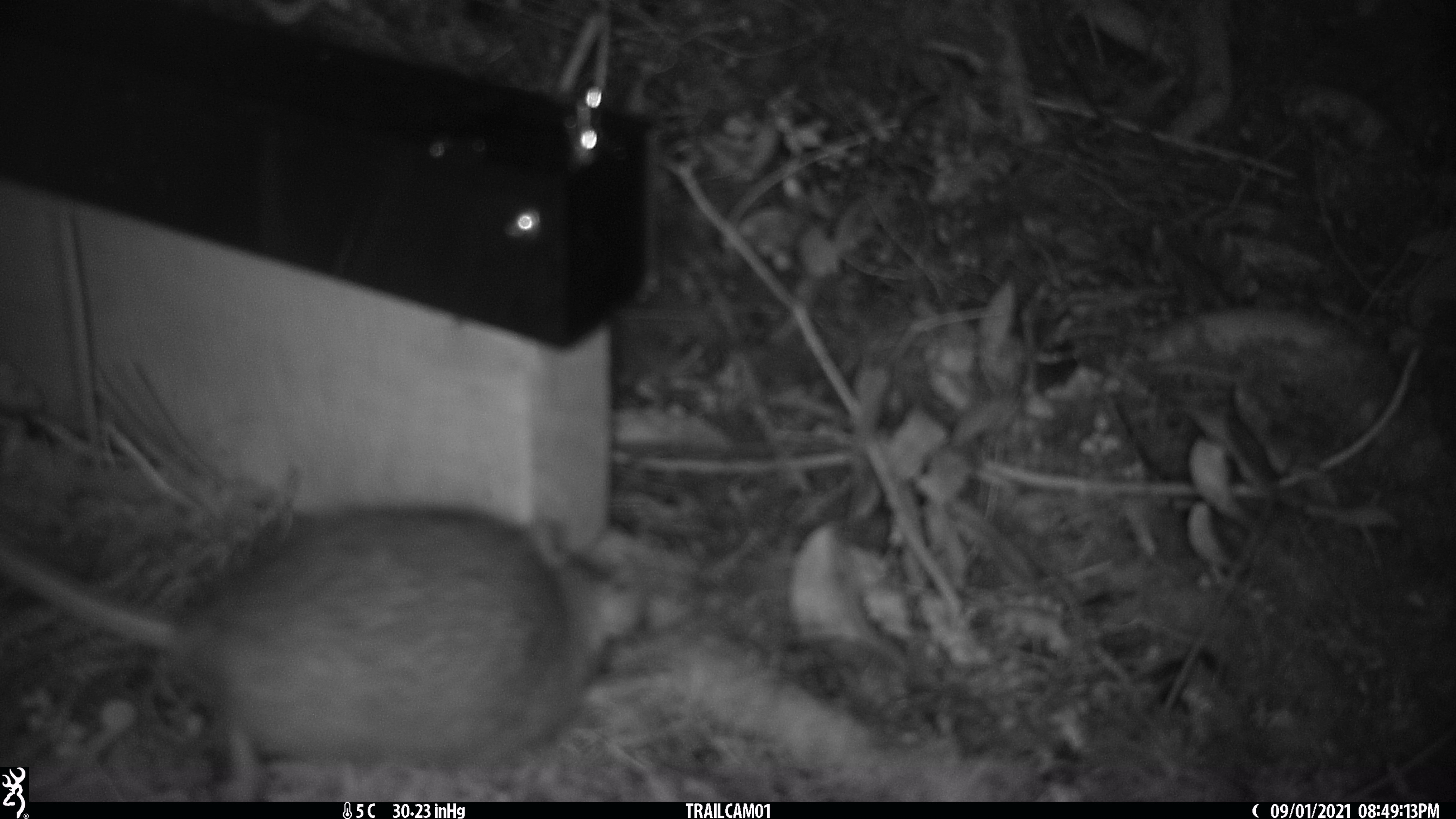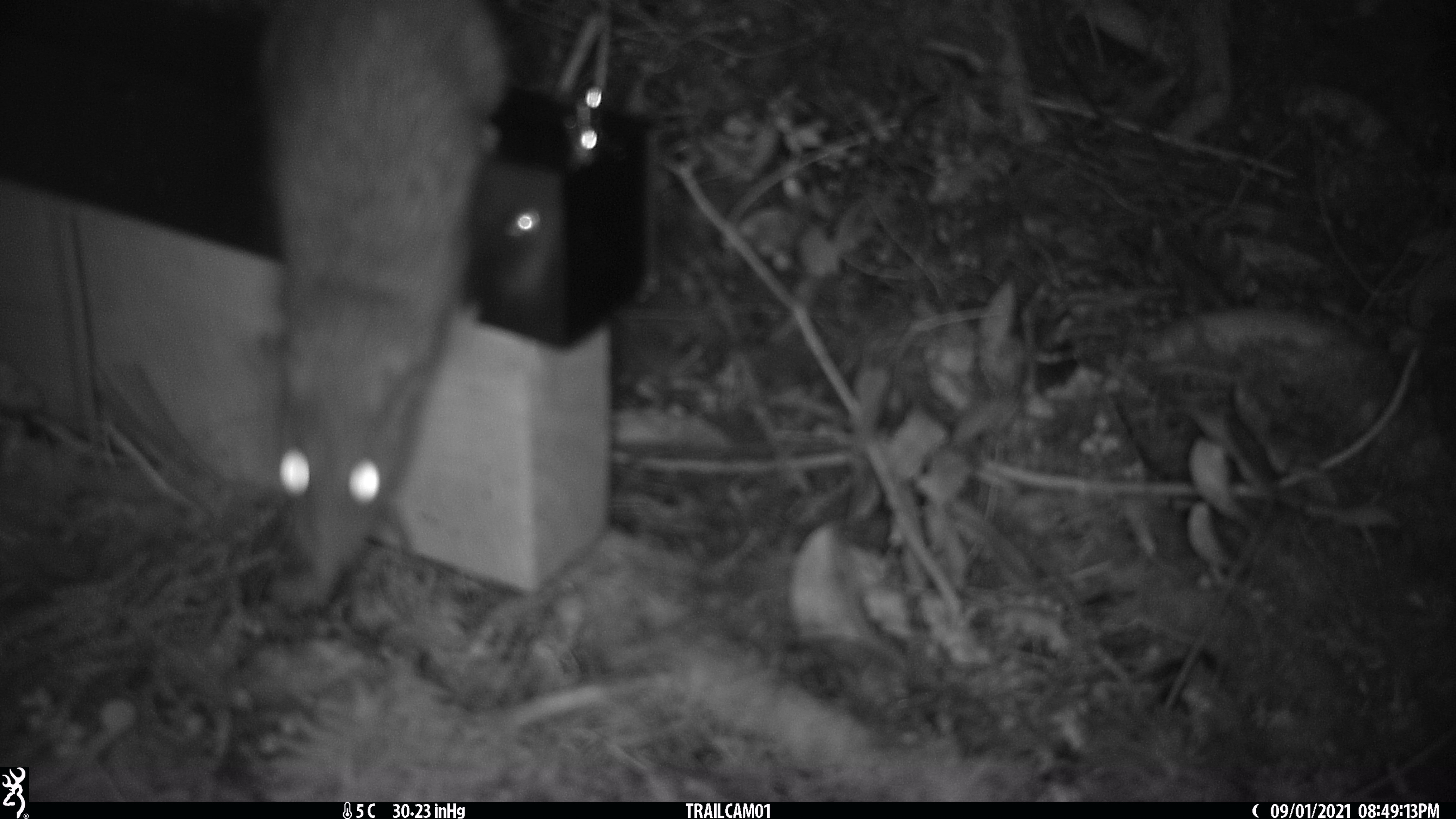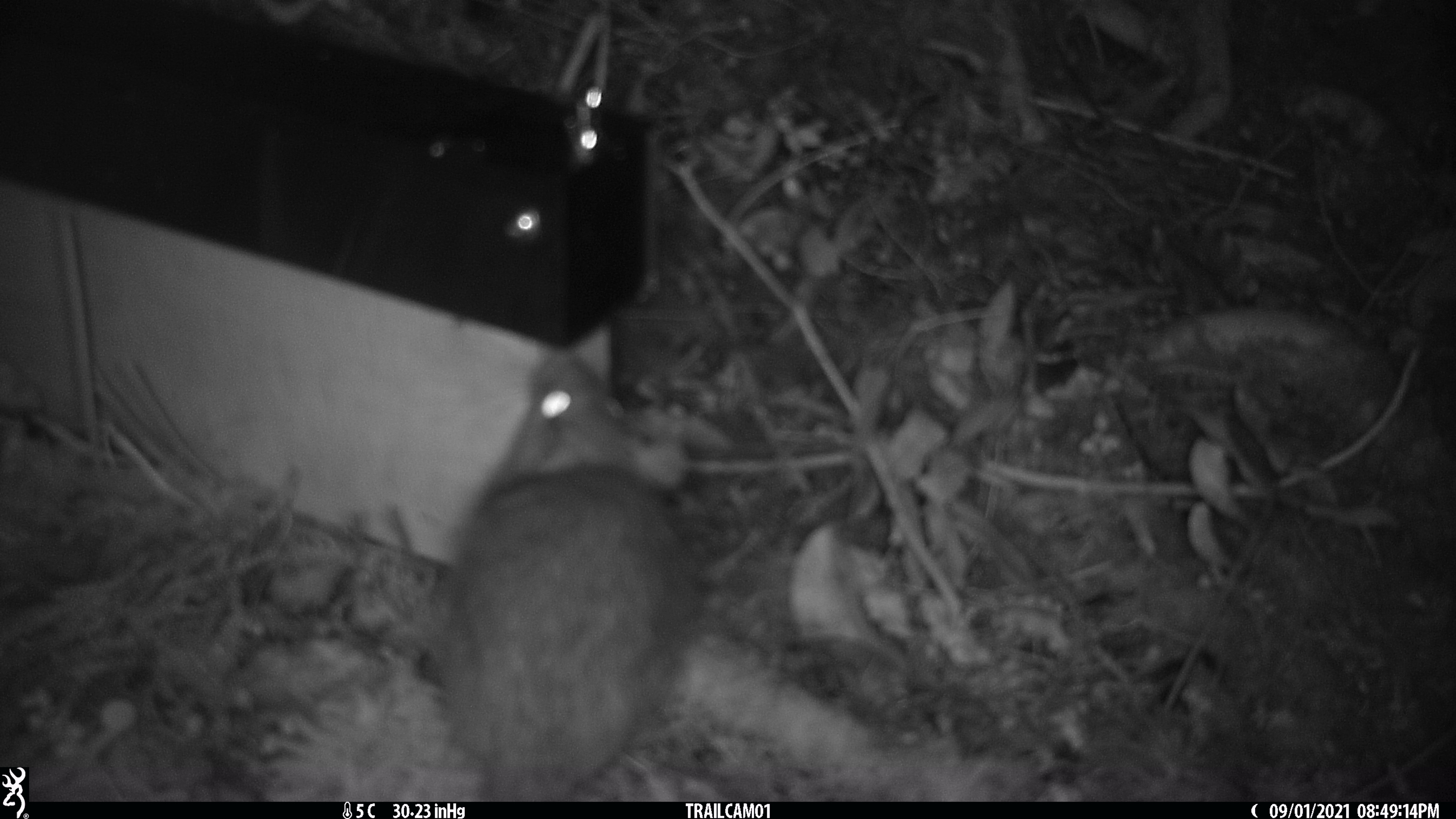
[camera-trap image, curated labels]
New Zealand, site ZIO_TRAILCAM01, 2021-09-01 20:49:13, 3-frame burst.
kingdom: Animalia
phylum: Chordata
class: Mammalia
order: Rodentia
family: Muridae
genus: Rattus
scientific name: Rattus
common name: rat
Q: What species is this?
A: Rat (Rattus).